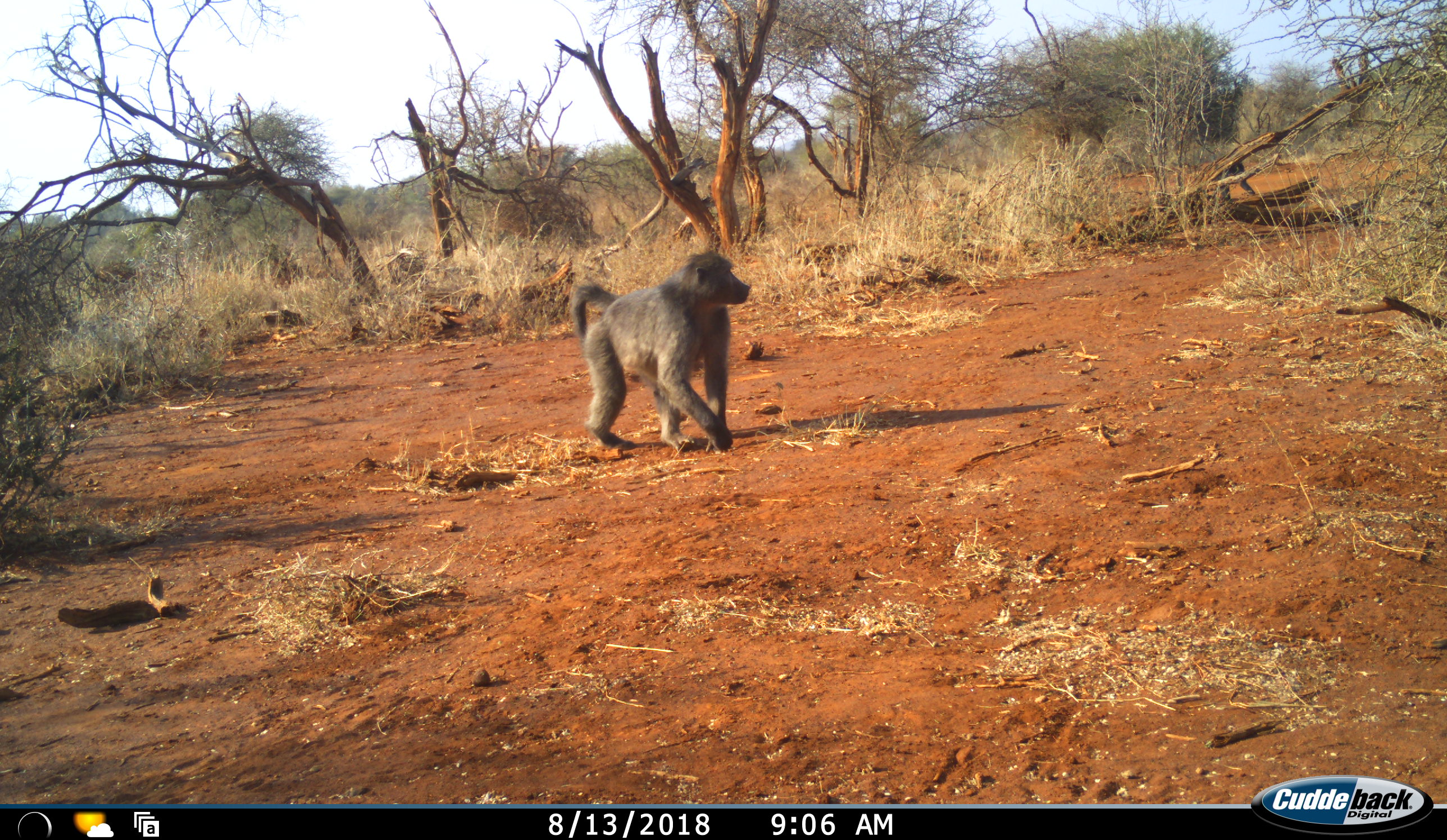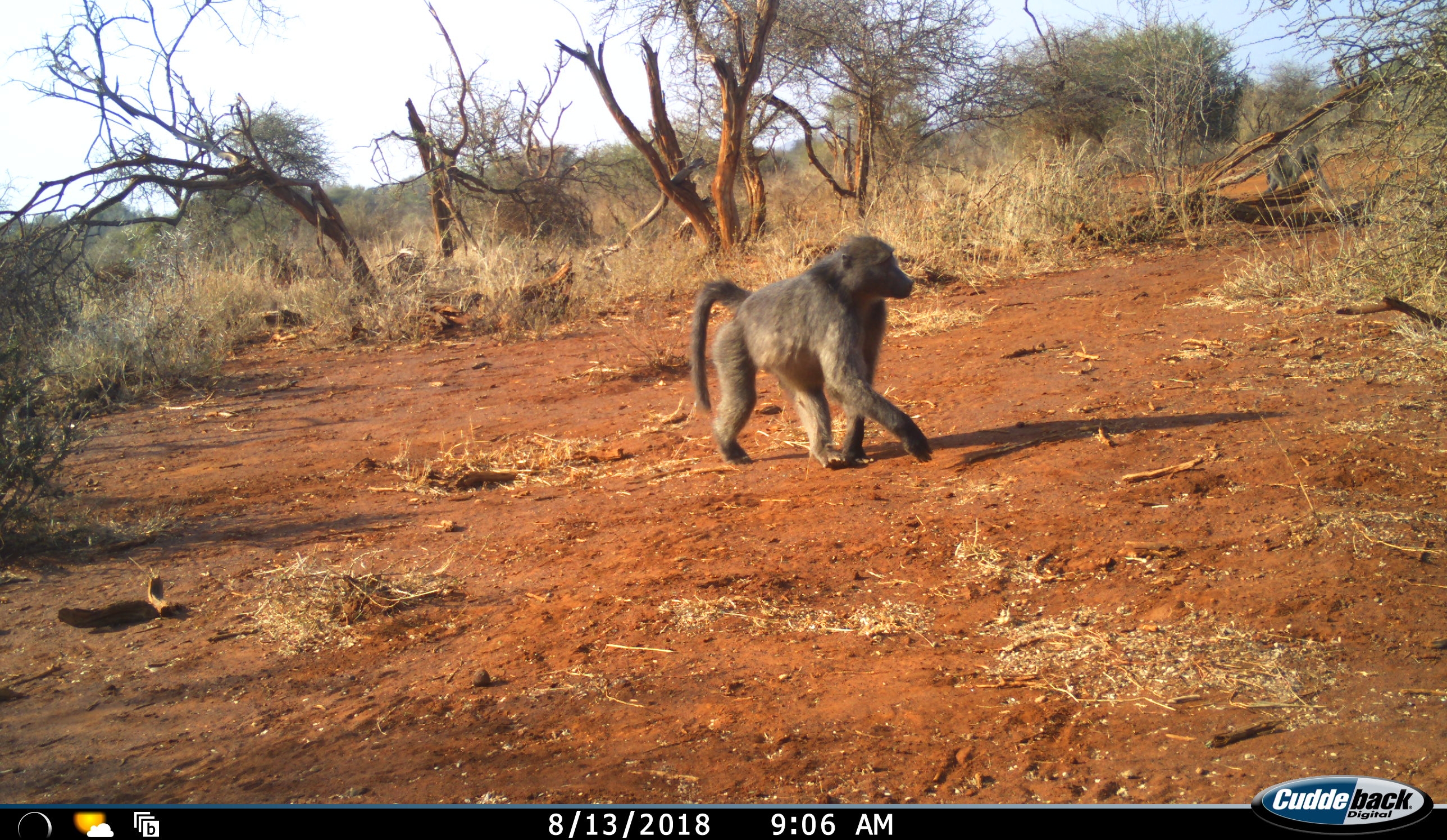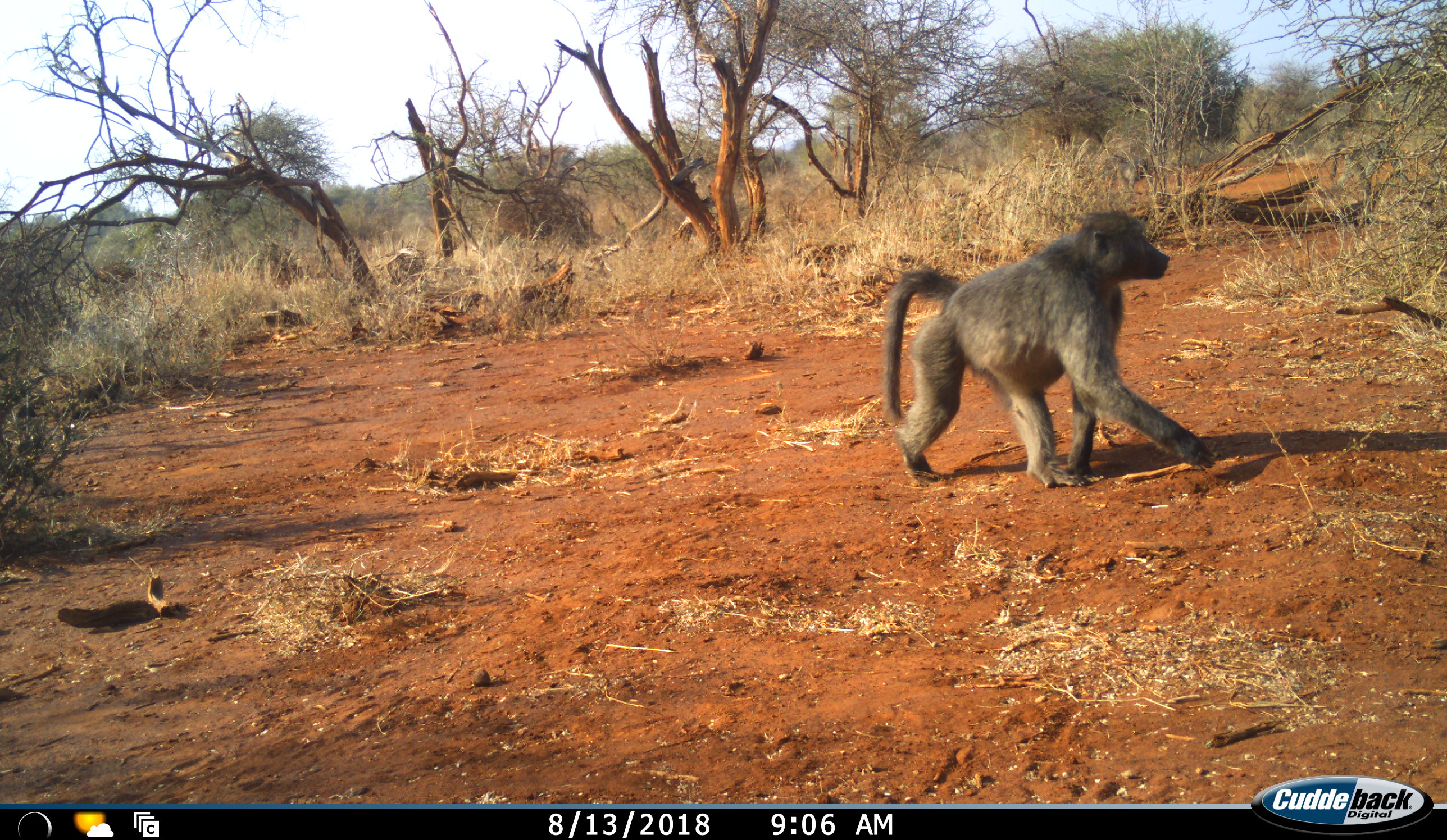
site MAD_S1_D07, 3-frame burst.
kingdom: Animalia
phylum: Chordata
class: Mammalia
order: Primates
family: Cercopithecidae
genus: Papio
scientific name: Papio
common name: baboon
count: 3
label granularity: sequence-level